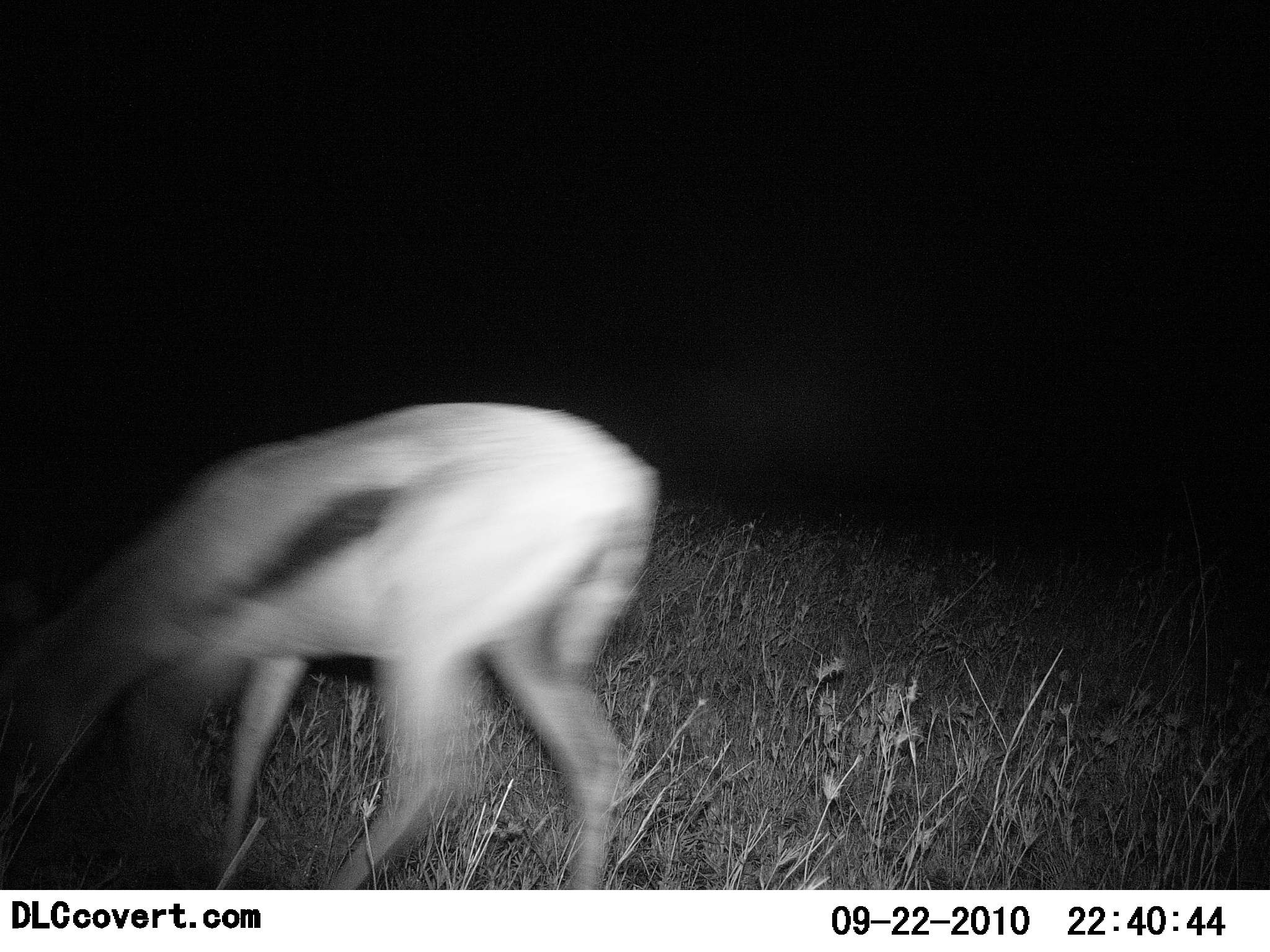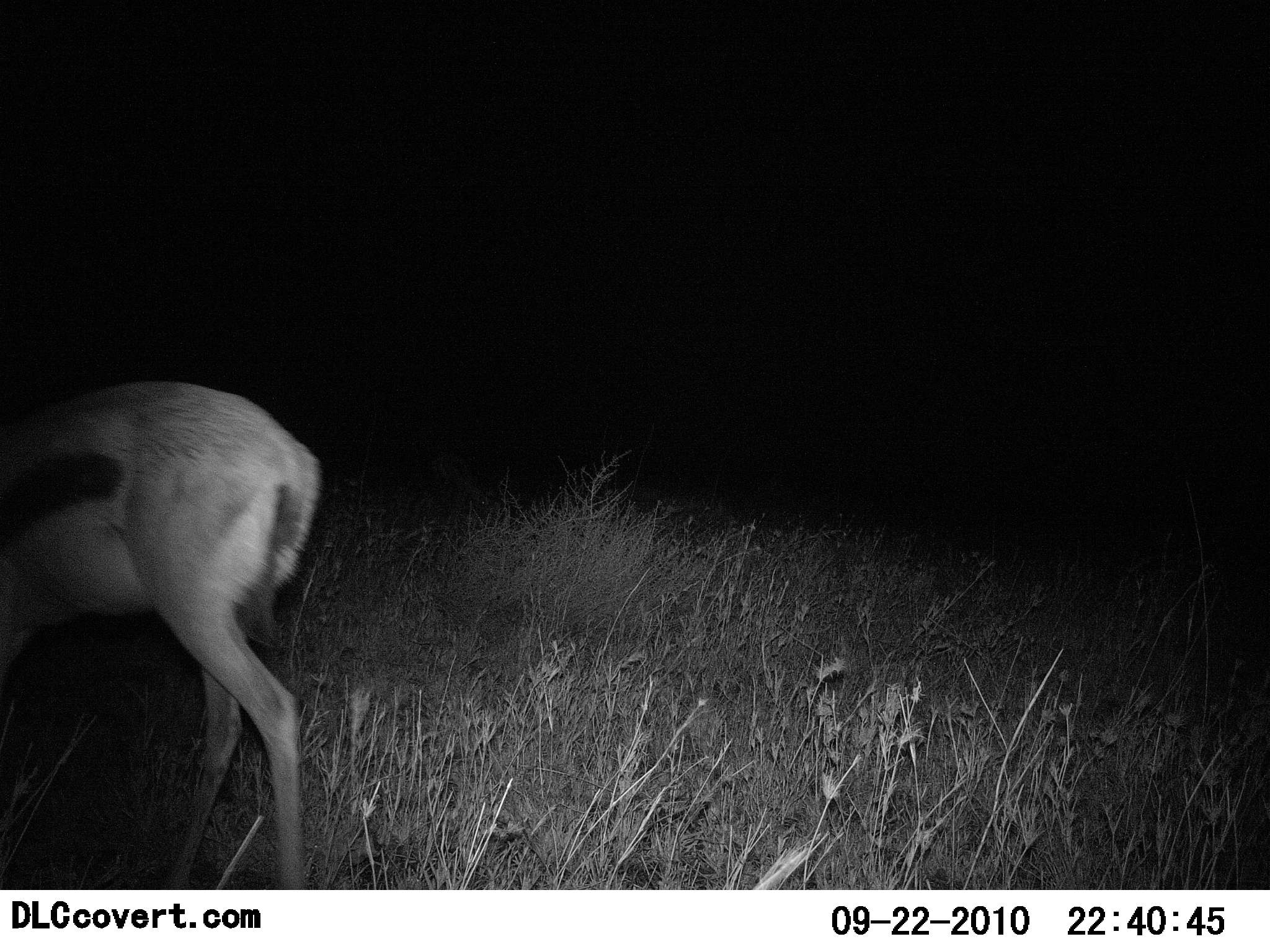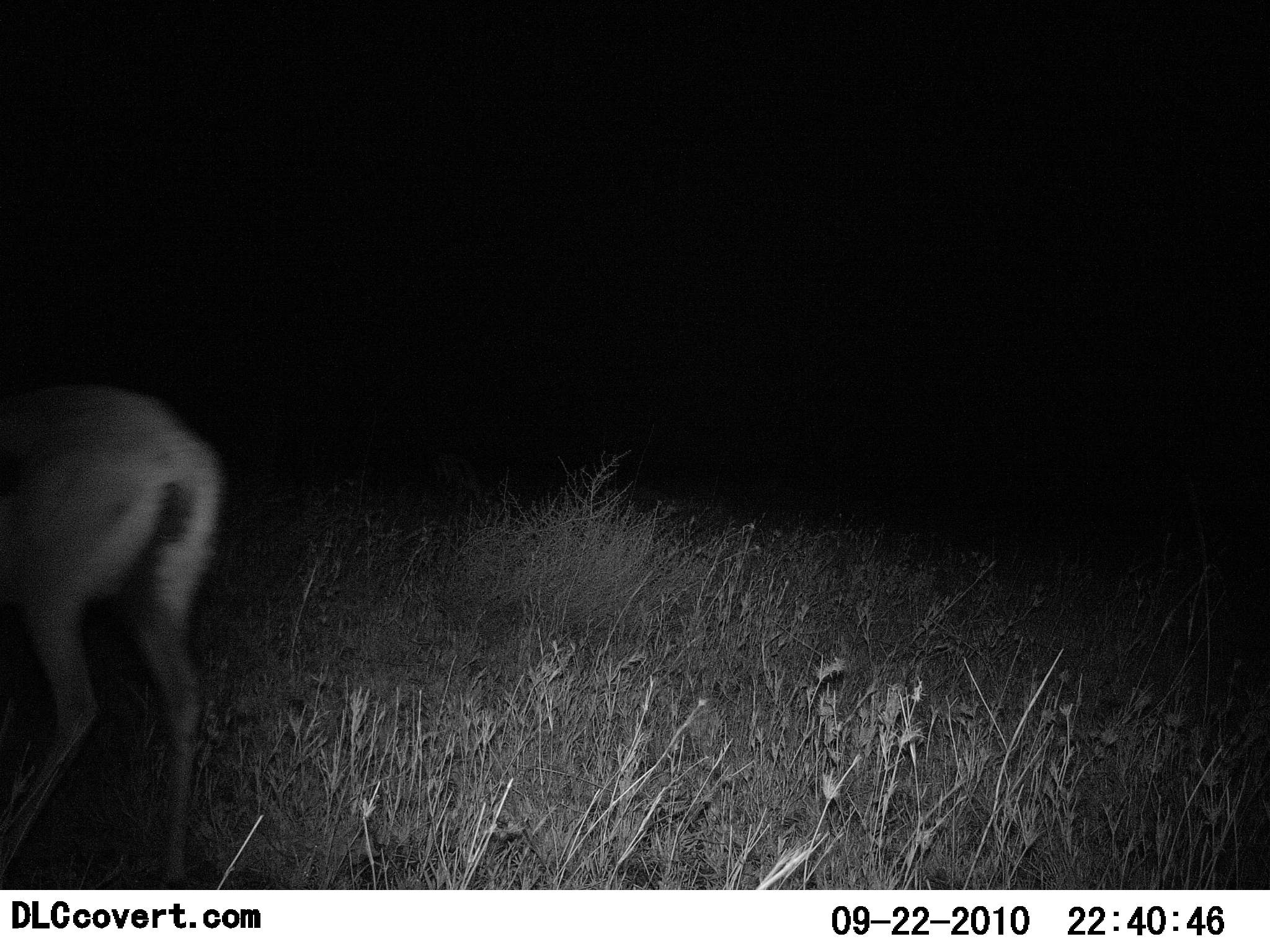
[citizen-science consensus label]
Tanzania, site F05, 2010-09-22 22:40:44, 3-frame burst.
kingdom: Animalia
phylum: Chordata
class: Mammalia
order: Artiodactyla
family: Bovidae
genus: Eudorcas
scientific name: Eudorcas thomsonii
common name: thomson's gazelle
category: gazellethomsons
Gazellethomsons (thomson's gazelle) (Eudorcas thomsonii), count 1. Behavior (volunteer vote fractions): standing 11%, resting 0%, moving 68%, interacting 0%. Young present (vote fraction): 0%. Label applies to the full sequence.